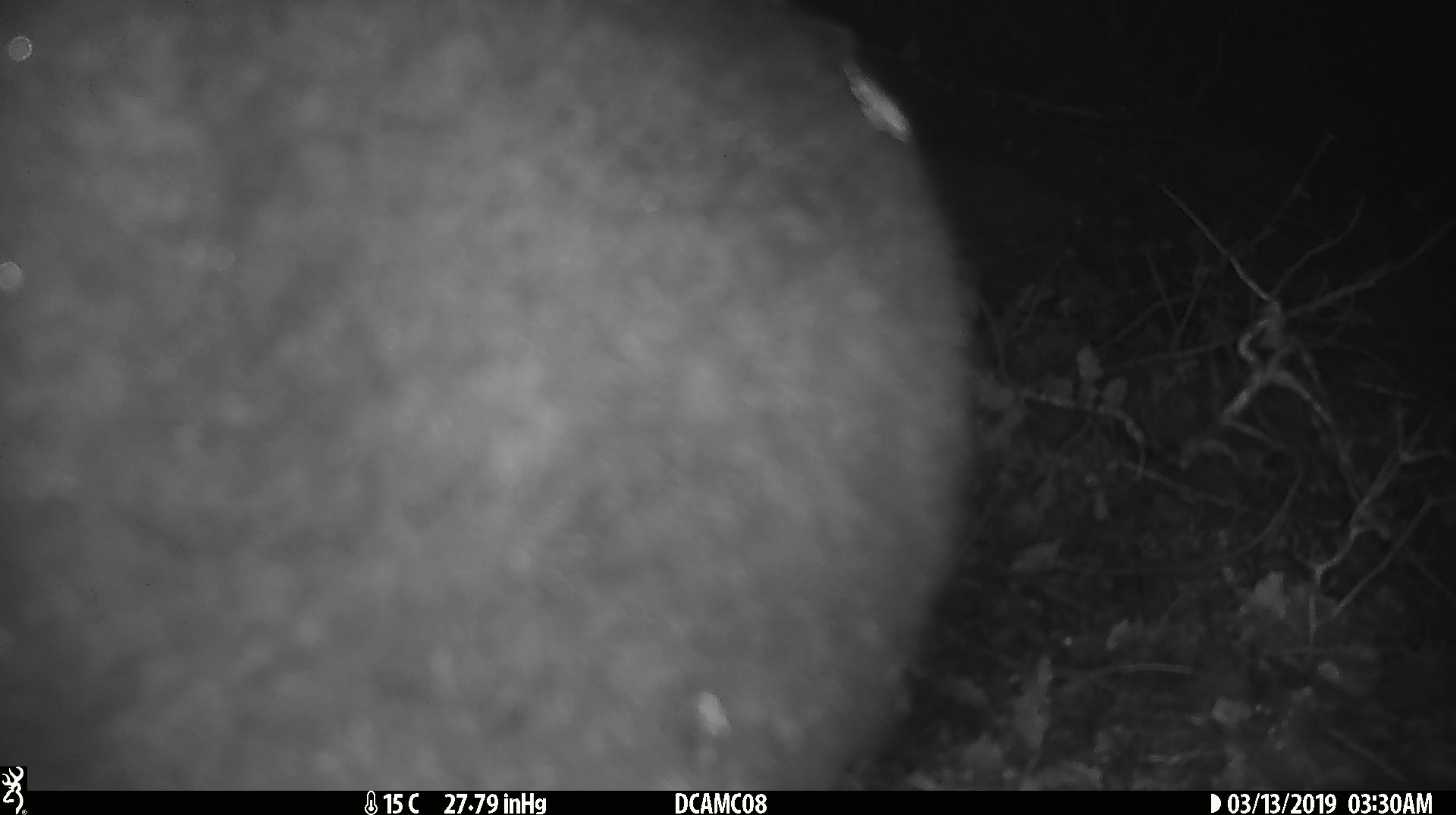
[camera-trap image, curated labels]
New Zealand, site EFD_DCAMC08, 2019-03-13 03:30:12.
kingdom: Animalia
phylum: Chordata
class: Mammalia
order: Diprotodontia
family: Phalangeridae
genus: Trichosurus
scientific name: Trichosurus vulpecula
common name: common brushtail possum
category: possum